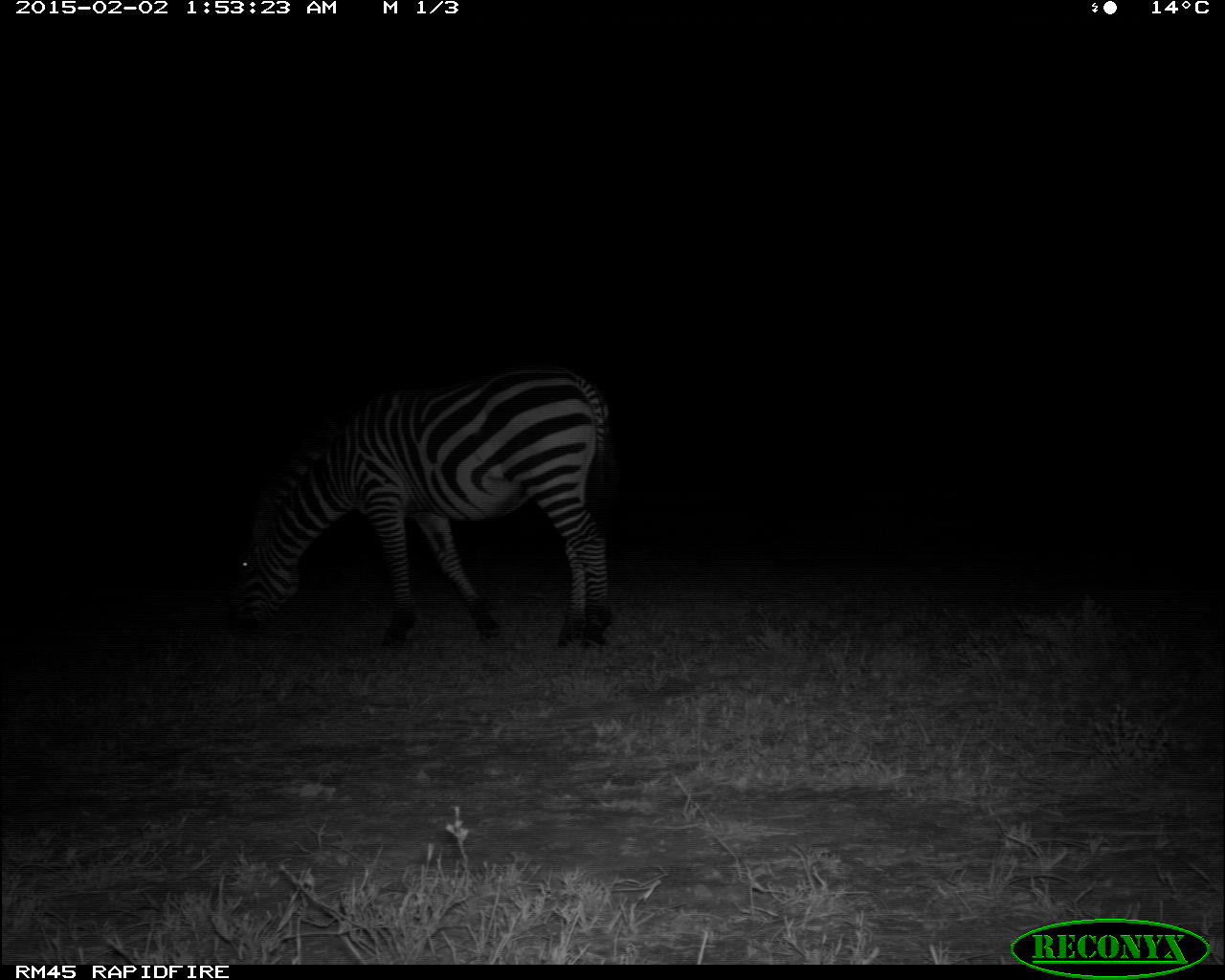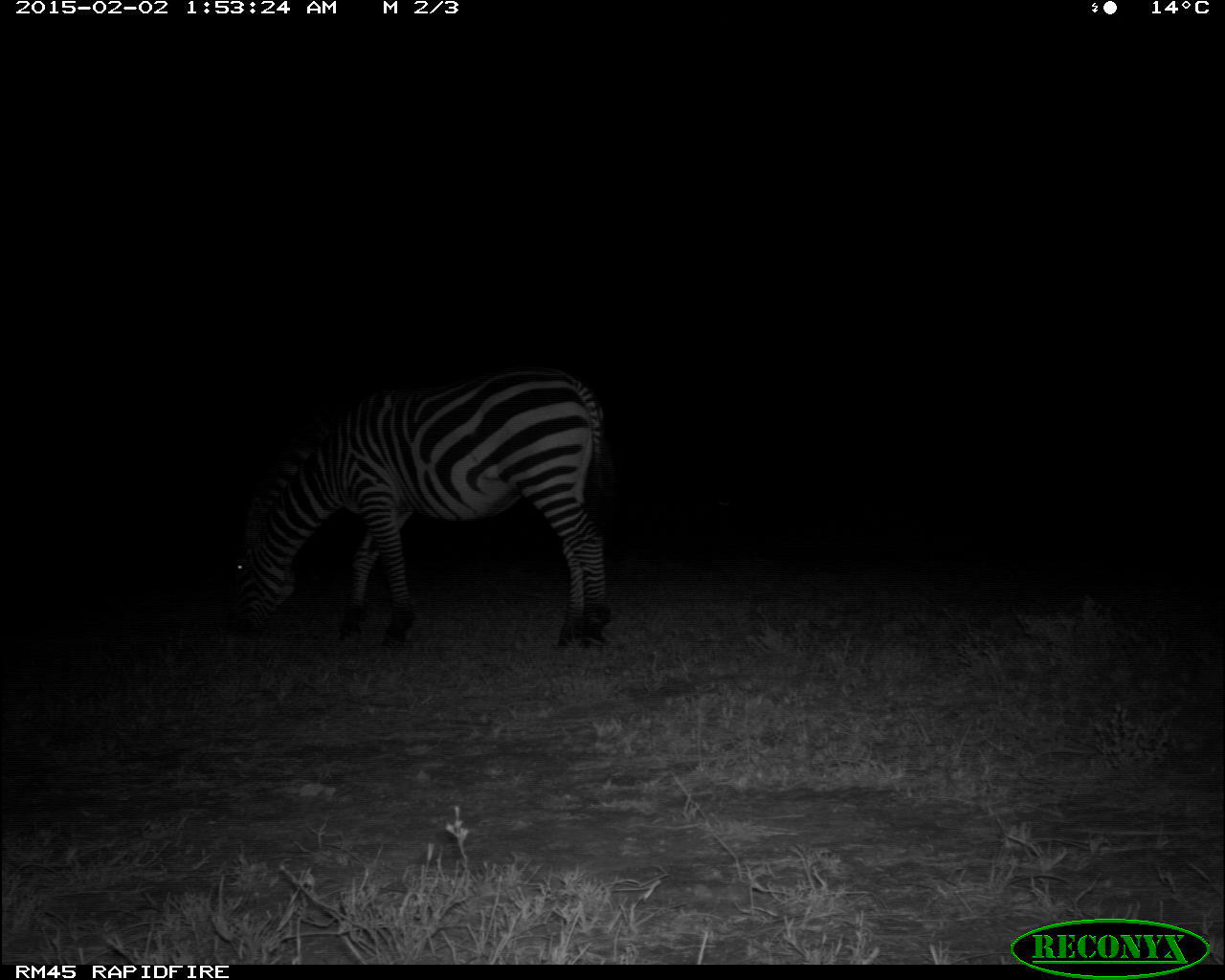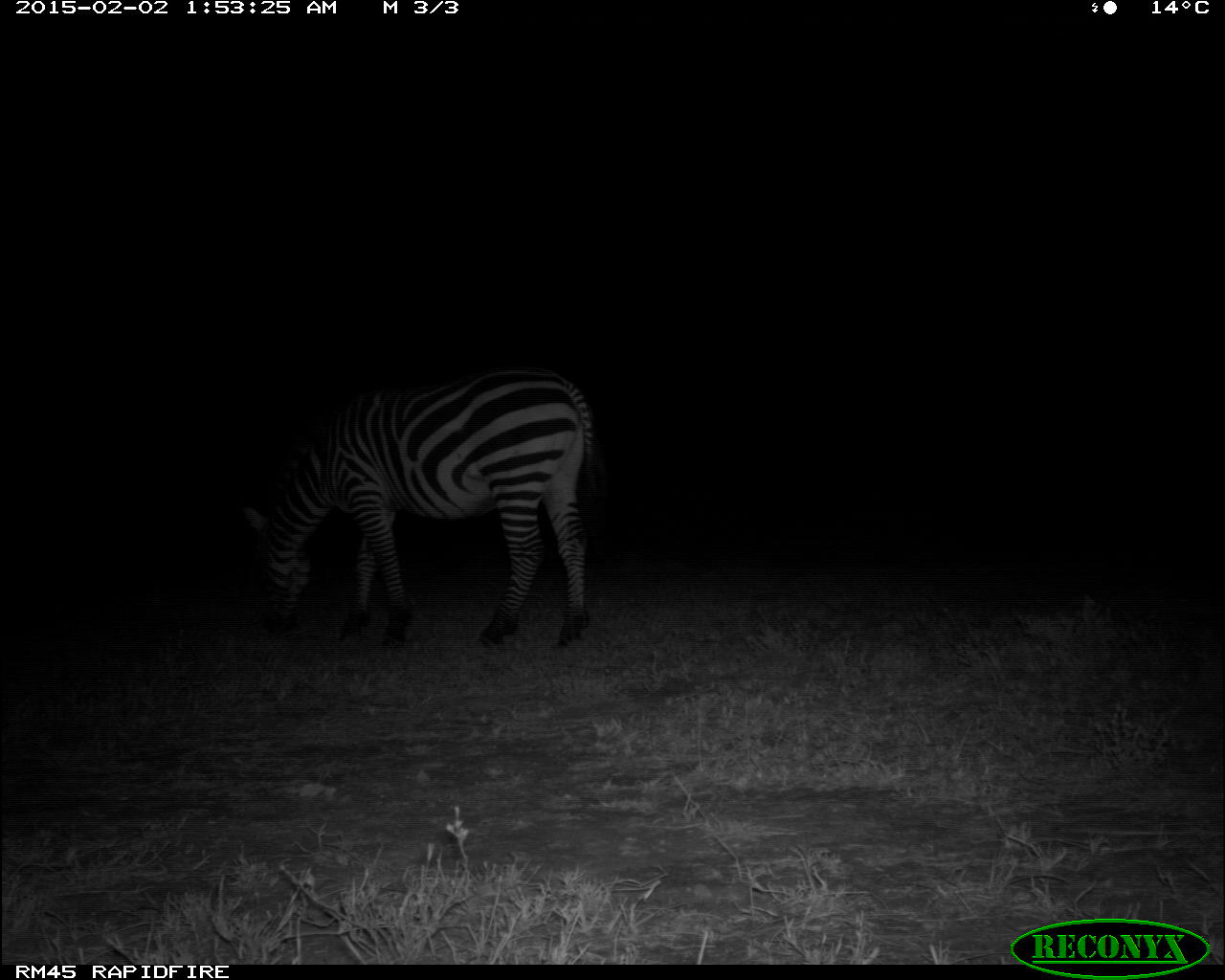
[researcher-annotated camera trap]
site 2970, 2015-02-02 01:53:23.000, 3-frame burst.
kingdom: Animalia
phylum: Chordata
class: Mammalia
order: Perissodactyla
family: Equidae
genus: Equus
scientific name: Equus quagga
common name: plains zebra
Equus quagga (plains zebra), count 1.